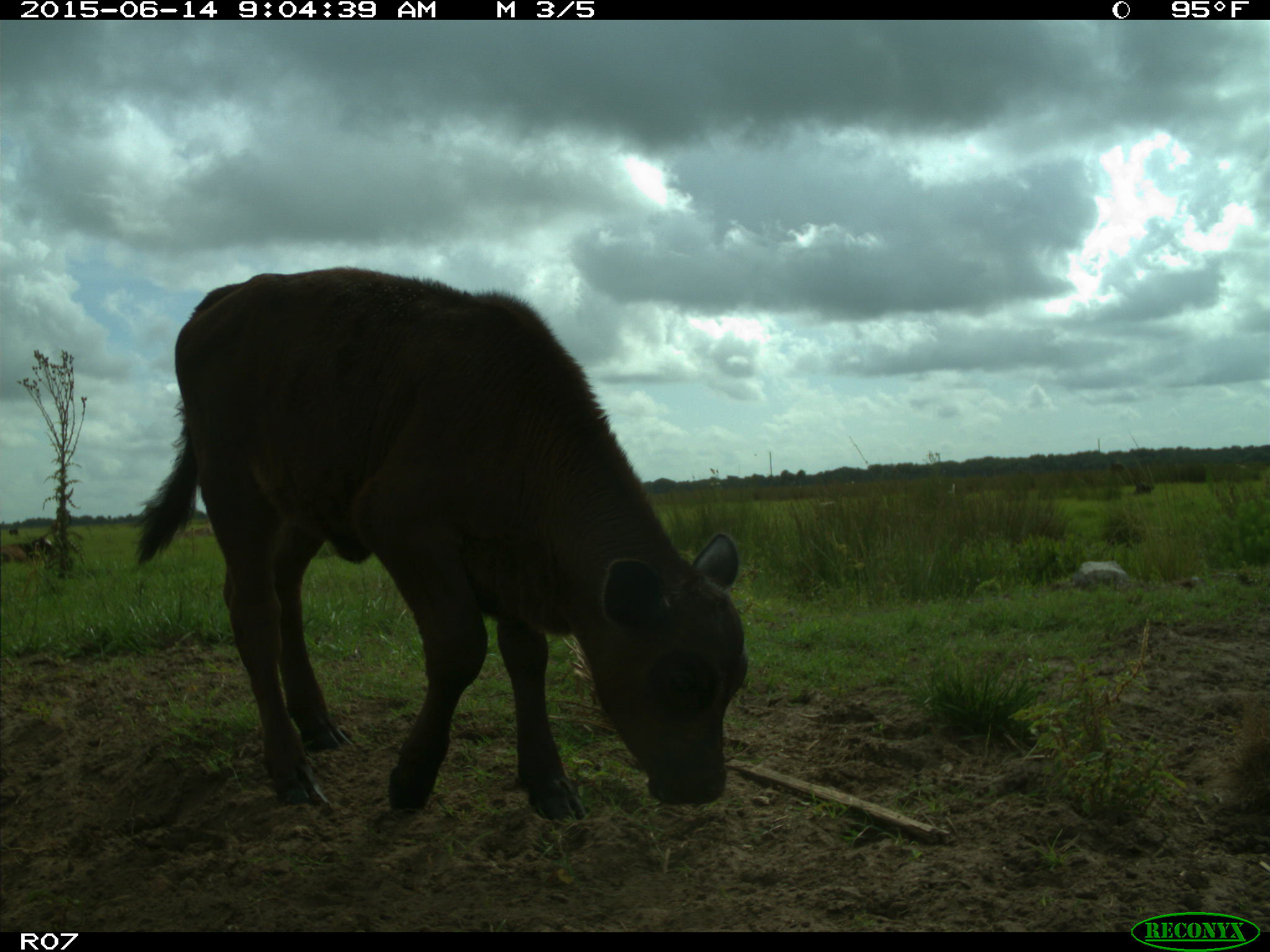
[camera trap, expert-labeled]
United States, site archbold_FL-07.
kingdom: Animalia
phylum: Chordata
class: Mammalia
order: Artiodactyla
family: Bovidae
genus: Bos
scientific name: Bos taurus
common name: domestic cow